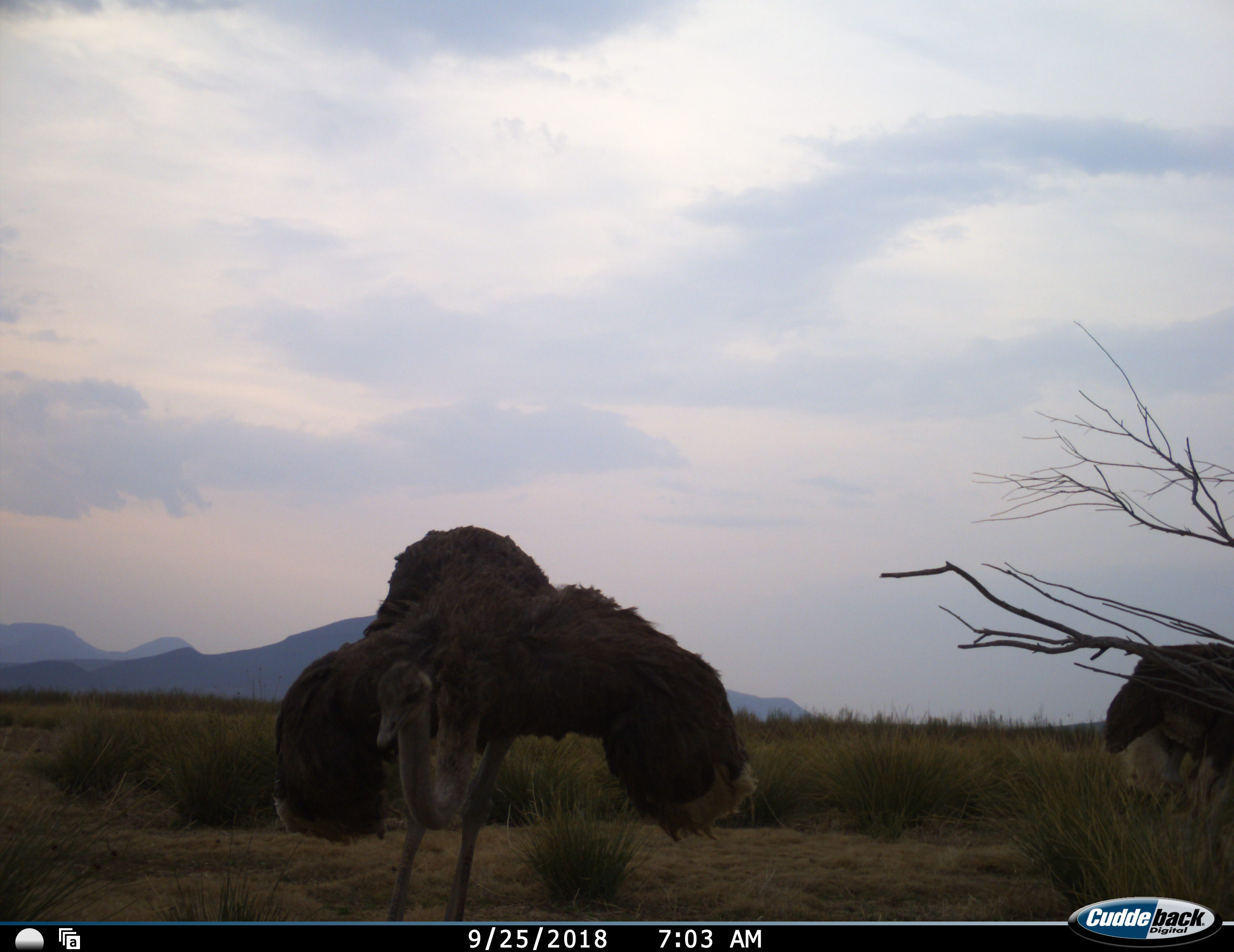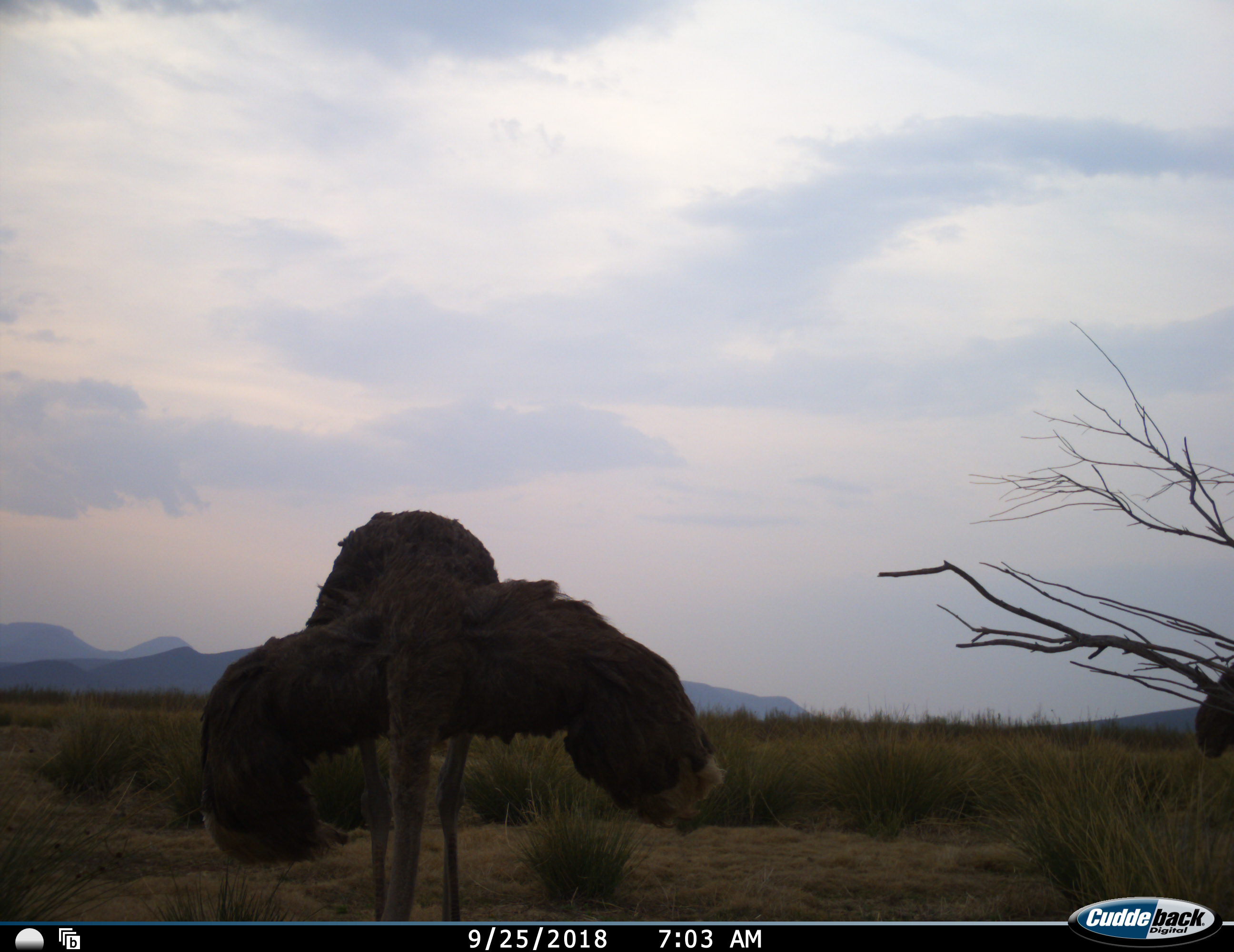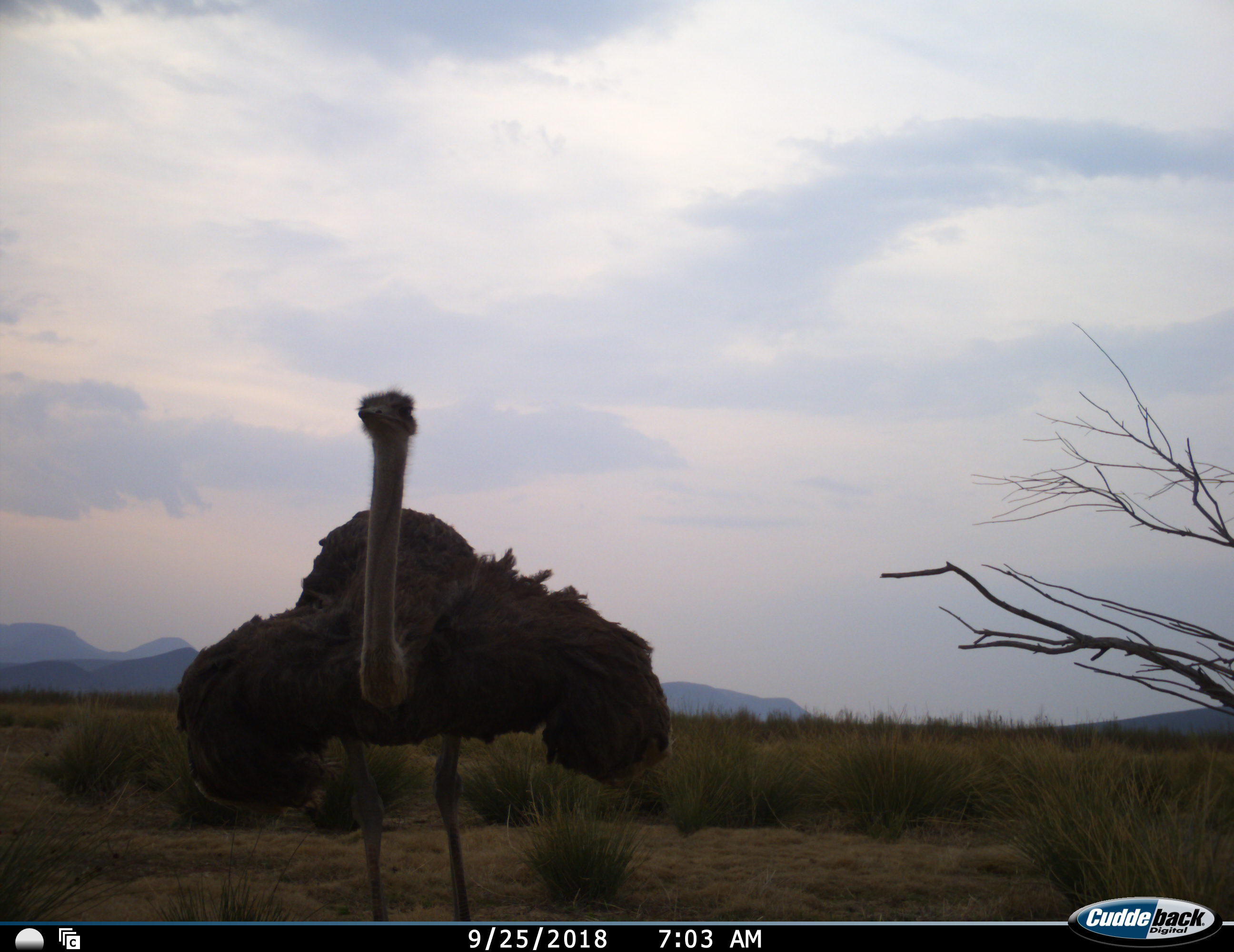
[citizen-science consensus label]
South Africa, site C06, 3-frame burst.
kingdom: Animalia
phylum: Chordata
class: Aves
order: Struthioniformes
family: Struthionidae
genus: Struthio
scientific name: Struthio camelus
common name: ostrich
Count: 2.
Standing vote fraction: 30%.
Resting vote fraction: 0%.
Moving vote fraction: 60%.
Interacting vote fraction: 10%.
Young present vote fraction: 0%.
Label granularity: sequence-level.